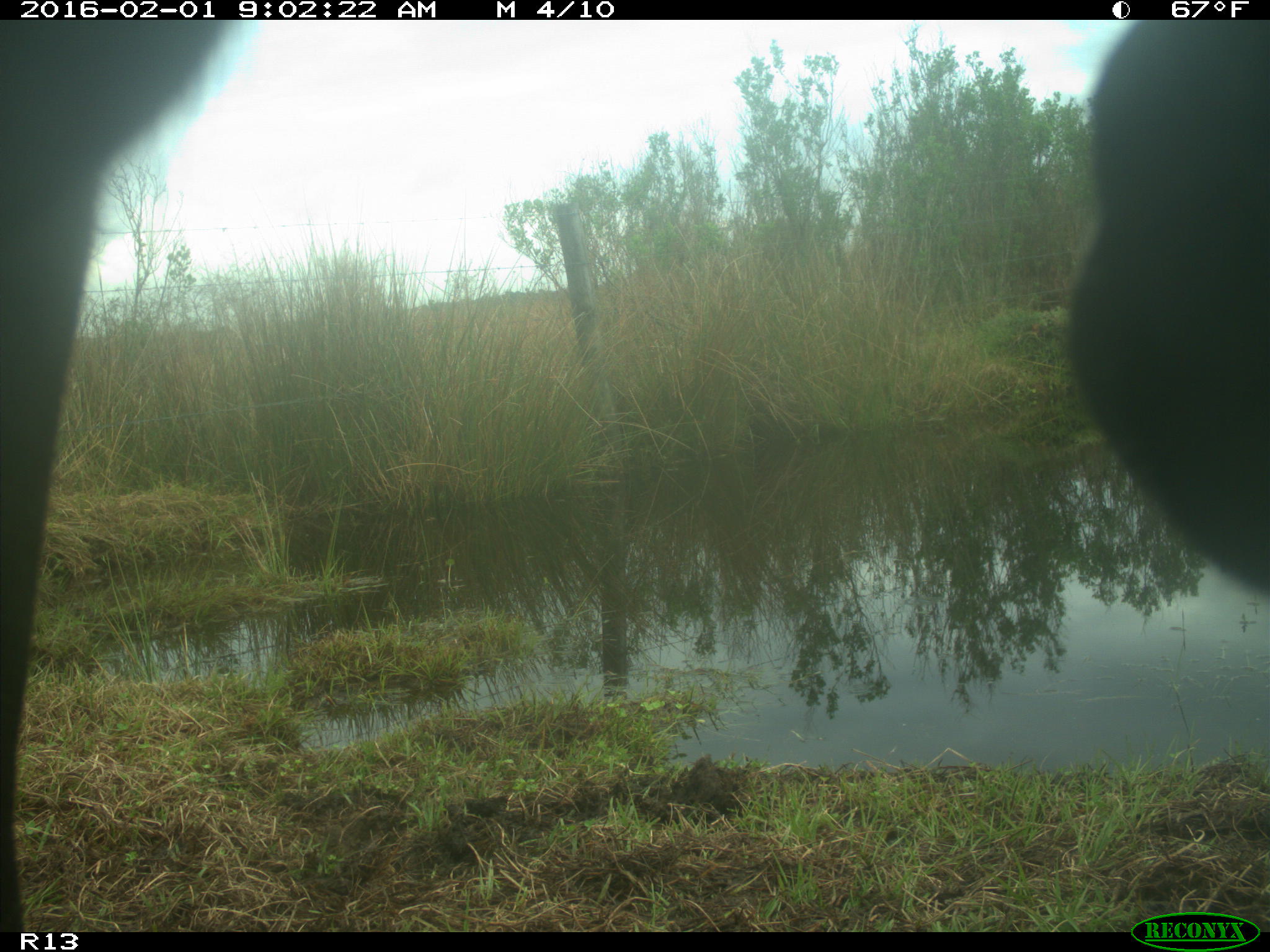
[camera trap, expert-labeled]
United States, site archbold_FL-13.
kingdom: Animalia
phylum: Chordata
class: Mammalia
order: Artiodactyla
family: Bovidae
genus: Bos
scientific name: Bos taurus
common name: domestic cow